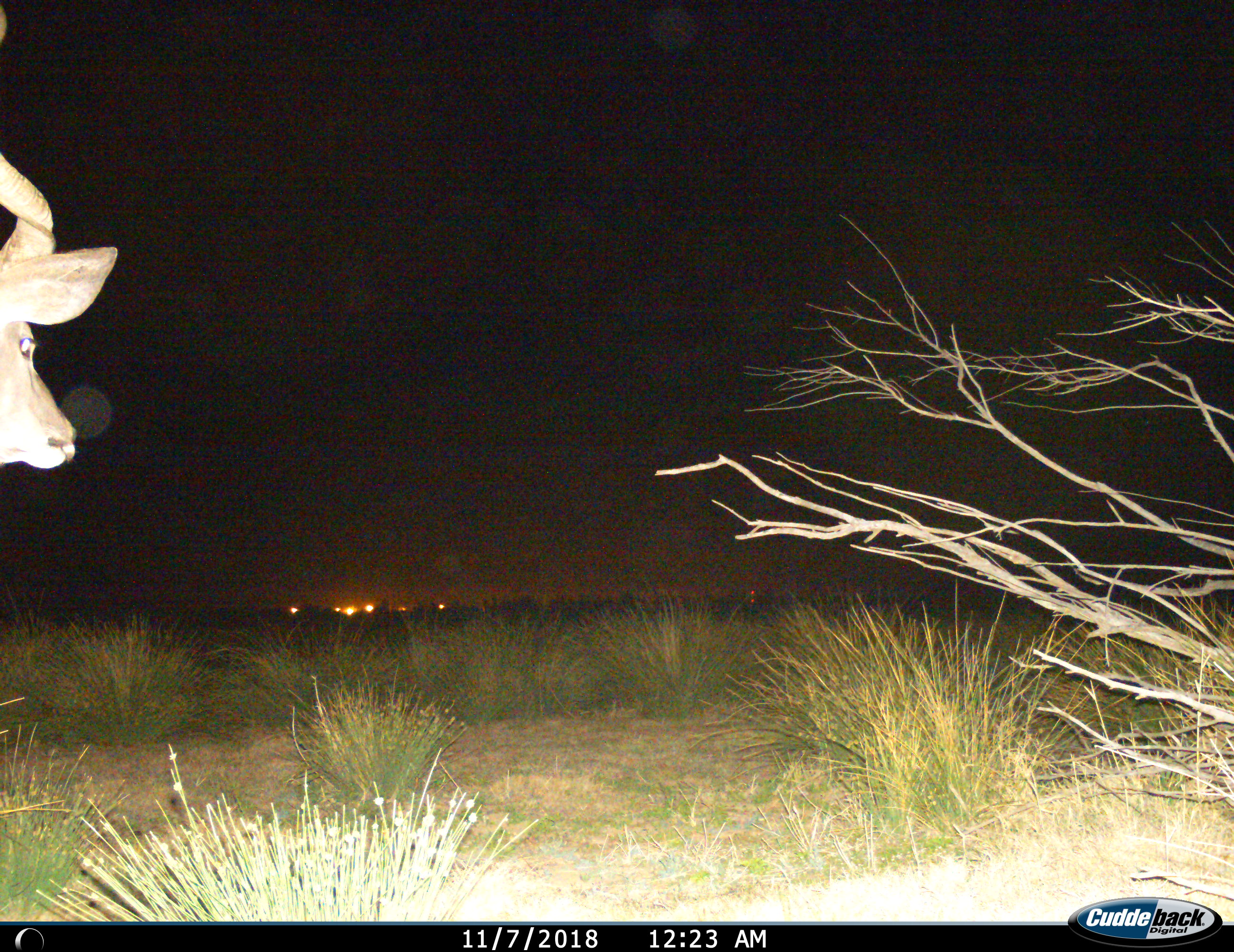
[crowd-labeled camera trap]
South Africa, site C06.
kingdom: Animalia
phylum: Chordata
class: Mammalia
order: Artiodactyla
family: Bovidae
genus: Tragelaphus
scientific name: Tragelaphus strepsiceros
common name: greater kudu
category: kudu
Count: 1.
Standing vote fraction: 75%.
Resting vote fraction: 0%.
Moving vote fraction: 25%.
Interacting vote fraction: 0%.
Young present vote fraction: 0%.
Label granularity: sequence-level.